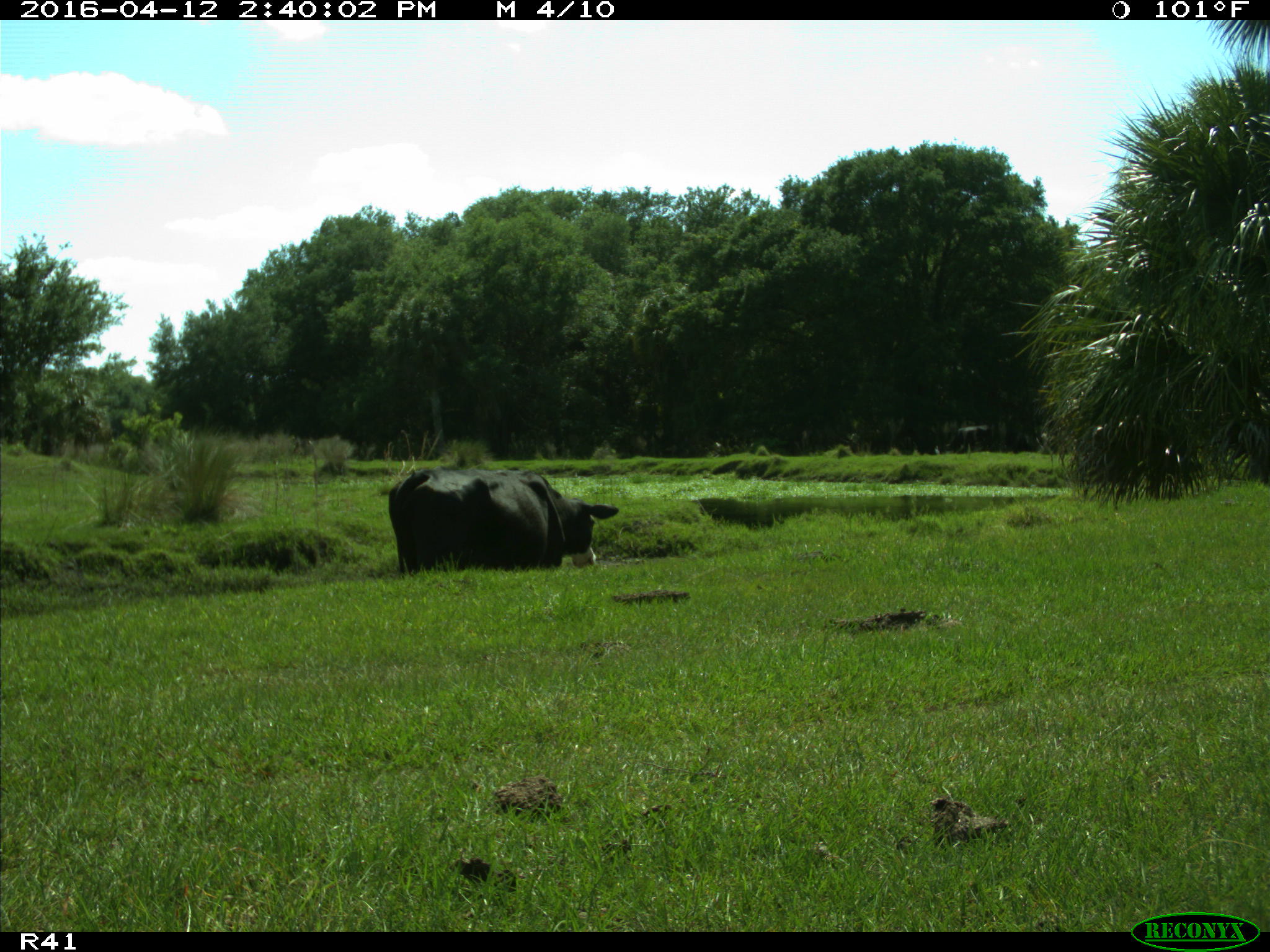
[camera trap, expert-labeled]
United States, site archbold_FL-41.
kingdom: Animalia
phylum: Chordata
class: Mammalia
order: Artiodactyla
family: Bovidae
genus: Bos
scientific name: Bos taurus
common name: domestic cow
Bos taurus (domestic cow).